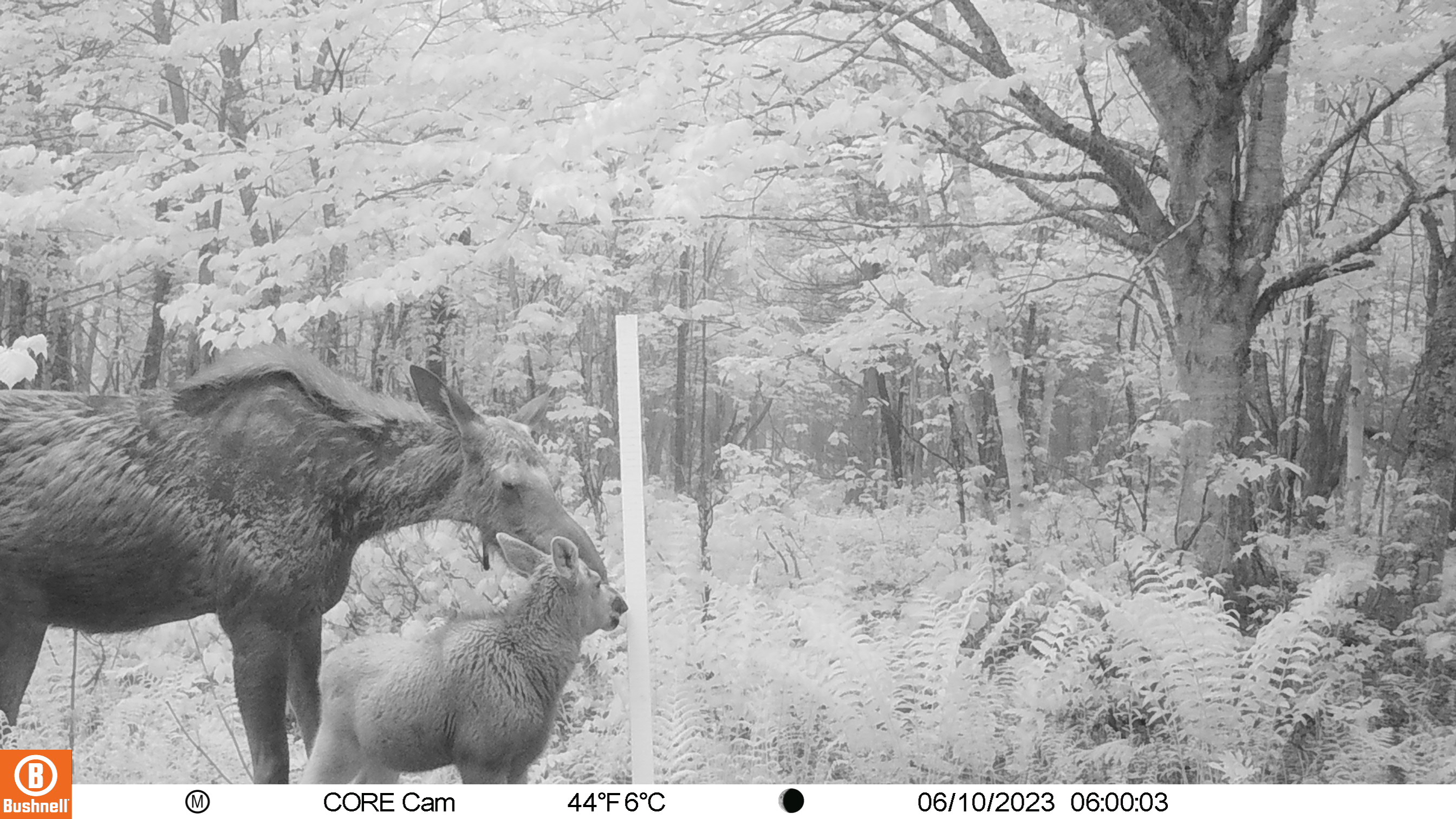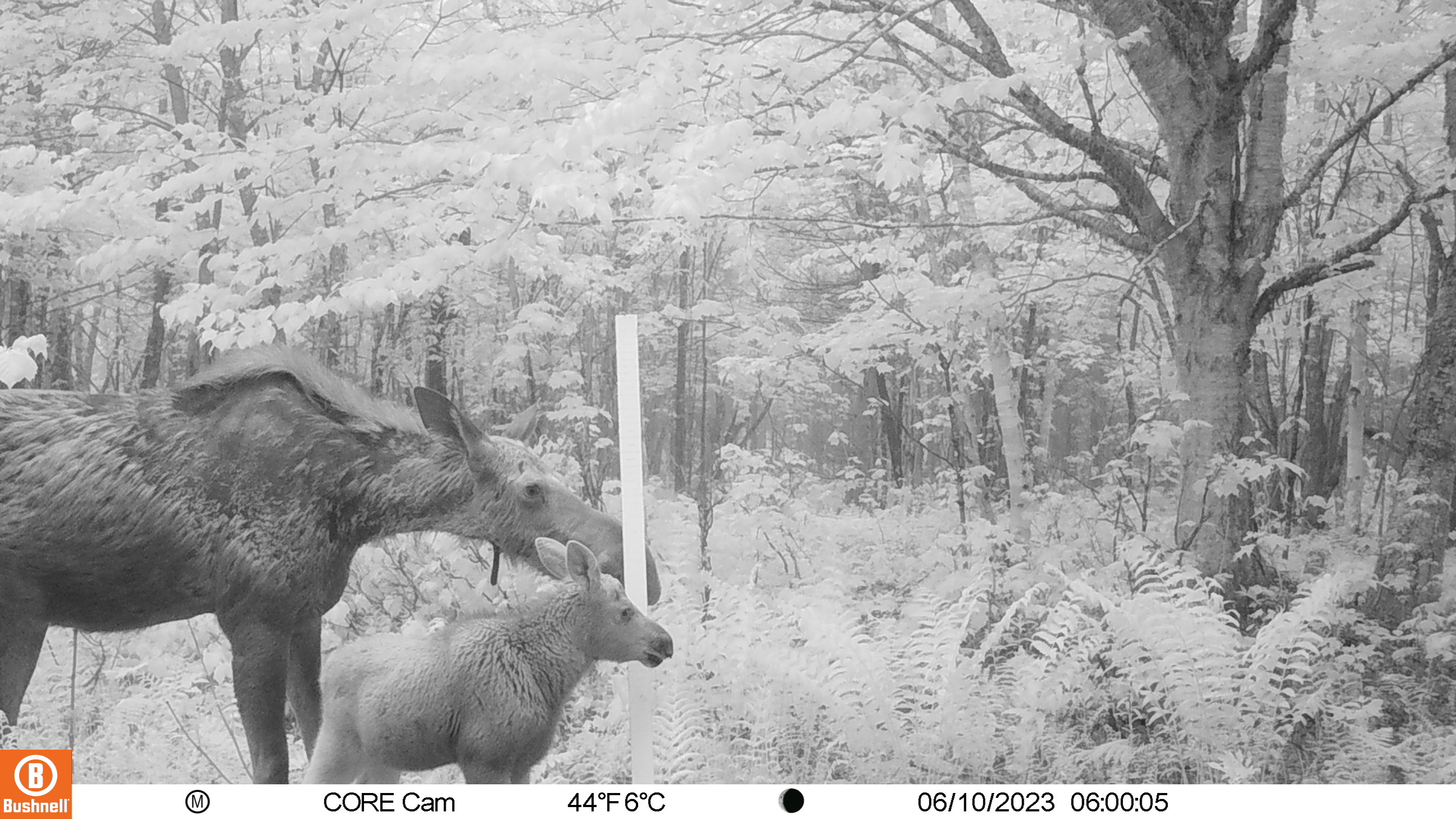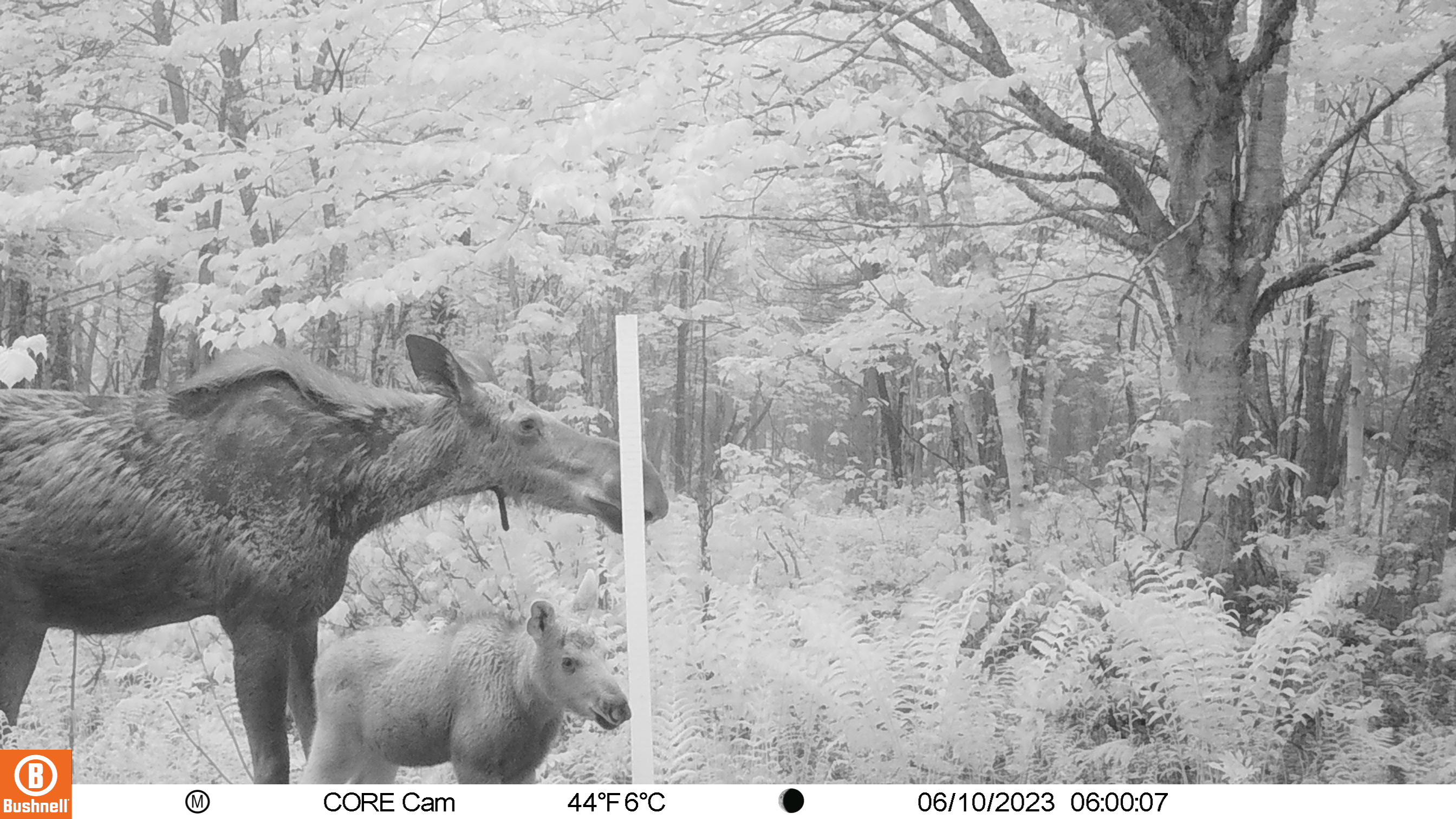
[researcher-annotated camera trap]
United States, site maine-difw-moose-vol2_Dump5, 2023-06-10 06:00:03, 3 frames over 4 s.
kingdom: Animalia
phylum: Chordata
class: Mammalia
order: Artiodactyla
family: Cervidae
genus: Alces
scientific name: Alces alces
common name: moose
Moose (Alces alces).